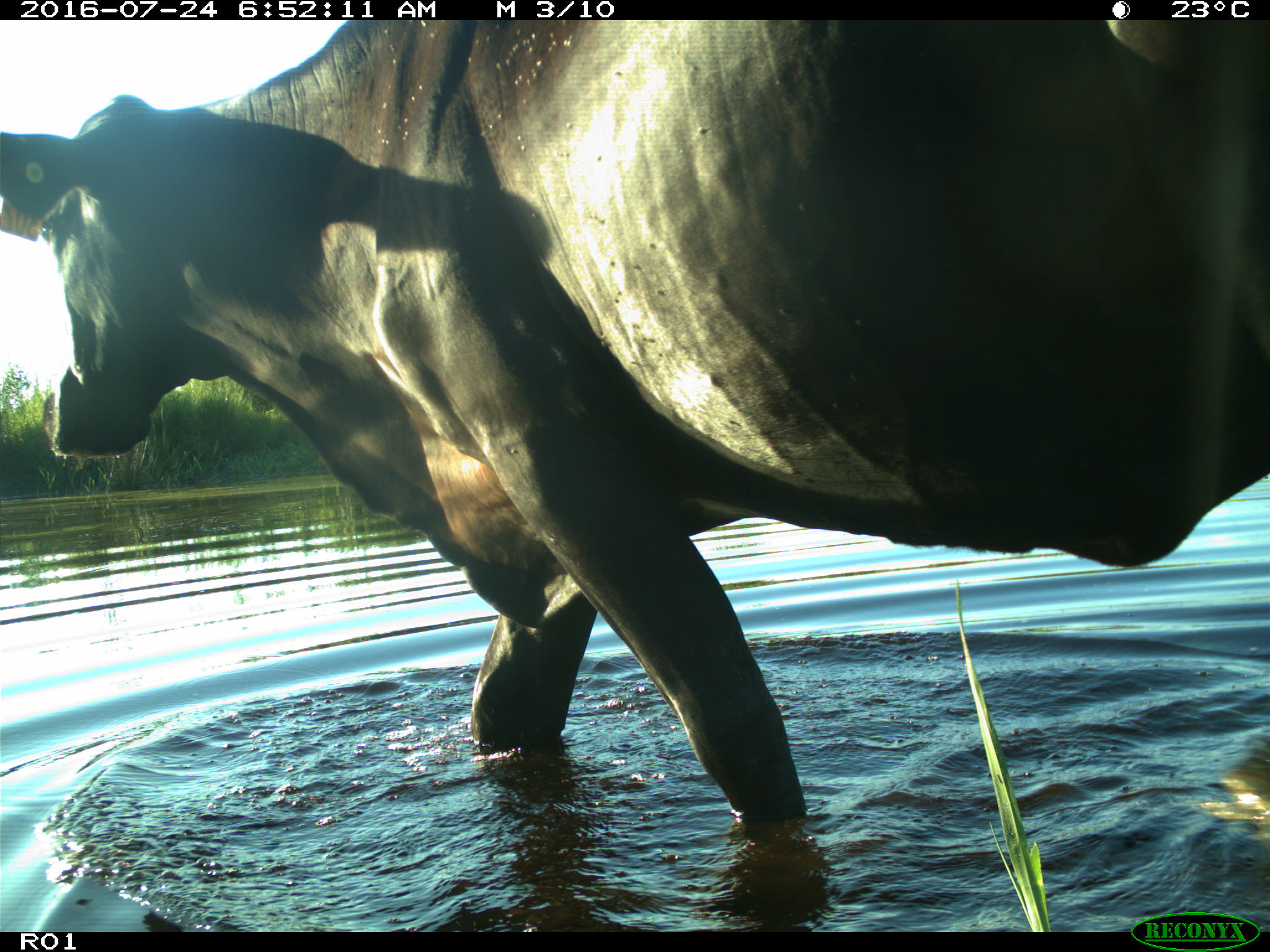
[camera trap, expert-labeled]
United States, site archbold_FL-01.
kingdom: Animalia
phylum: Chordata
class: Mammalia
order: Artiodactyla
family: Bovidae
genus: Bos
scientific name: Bos taurus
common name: domestic cow